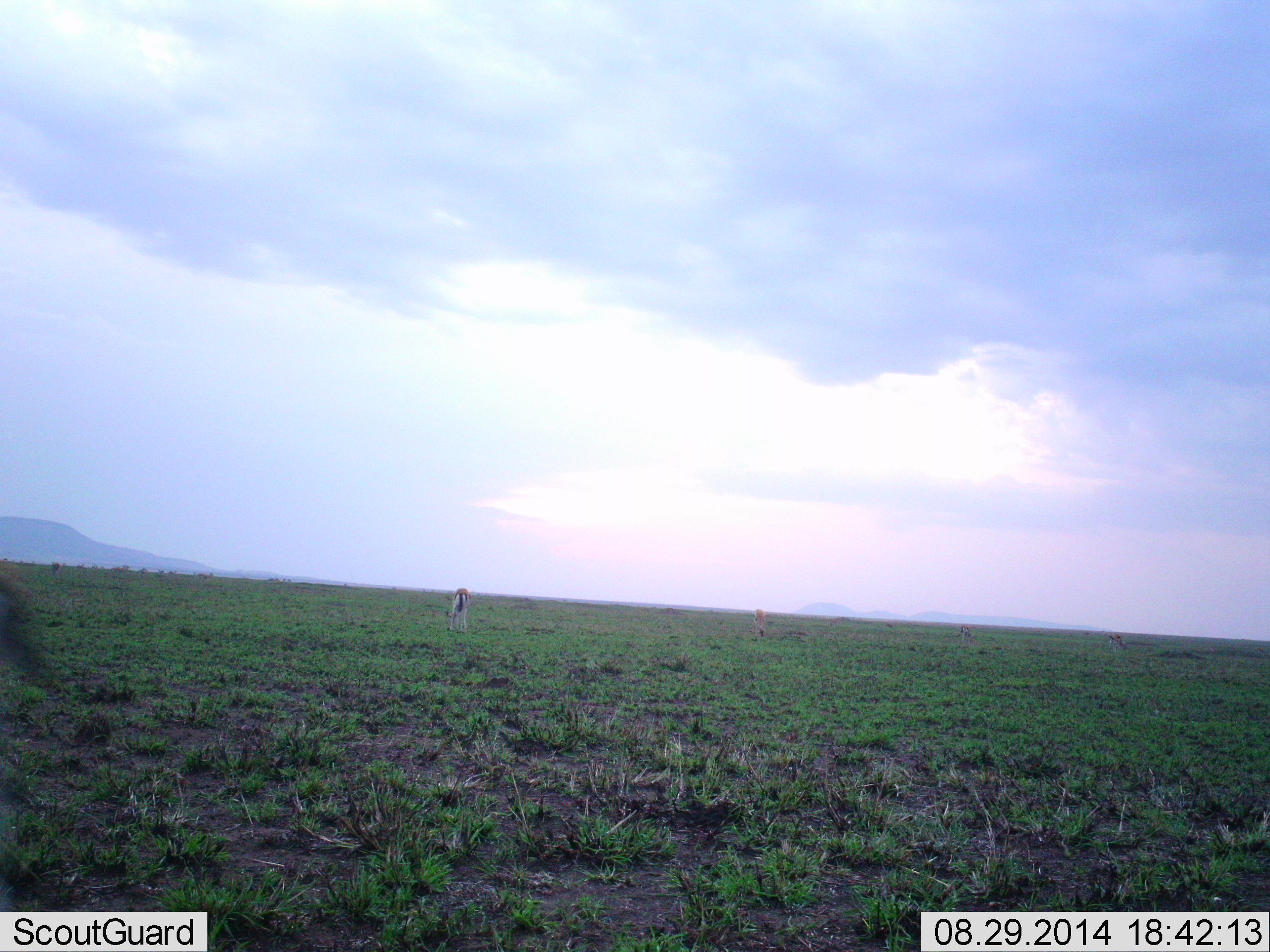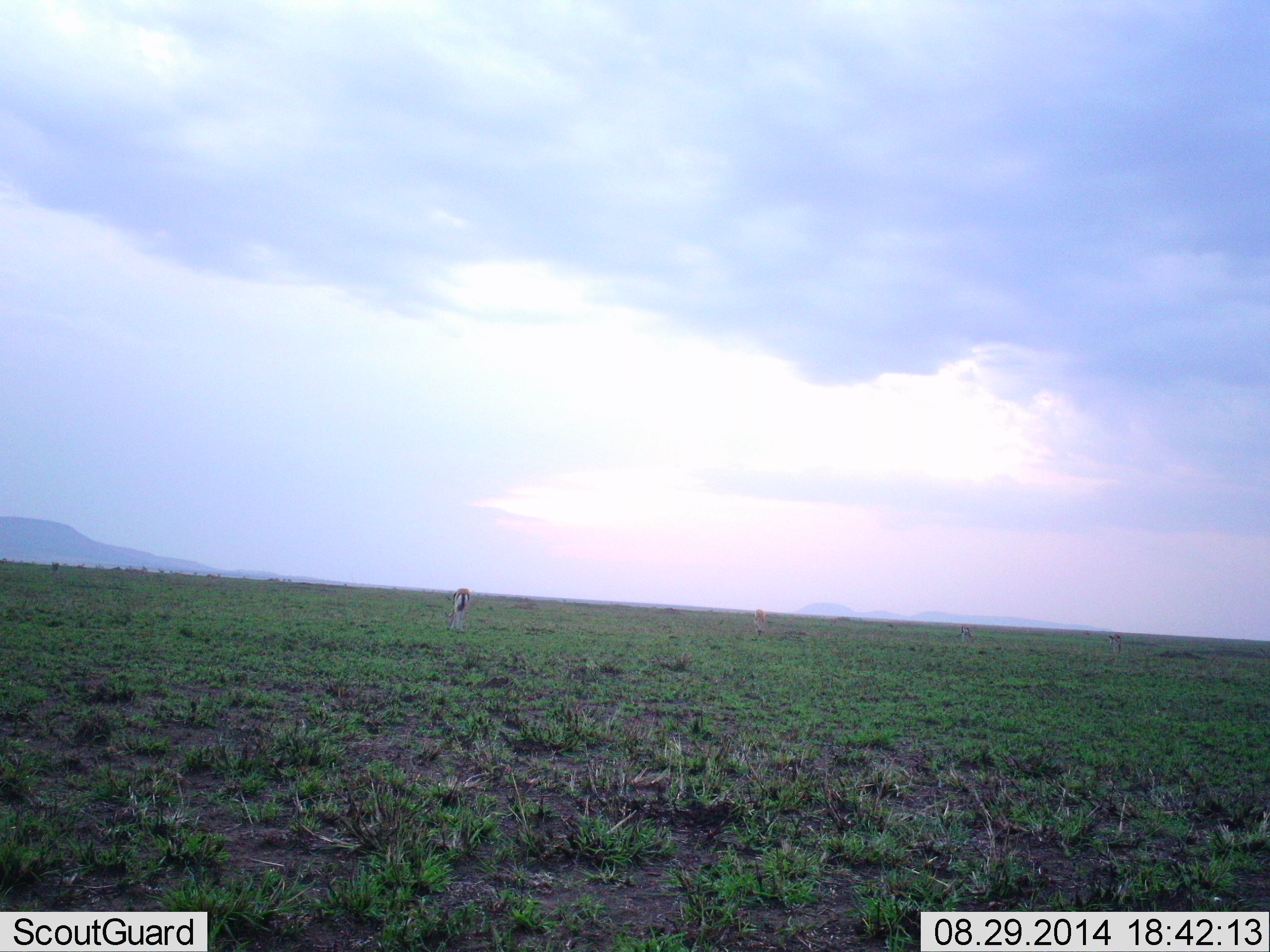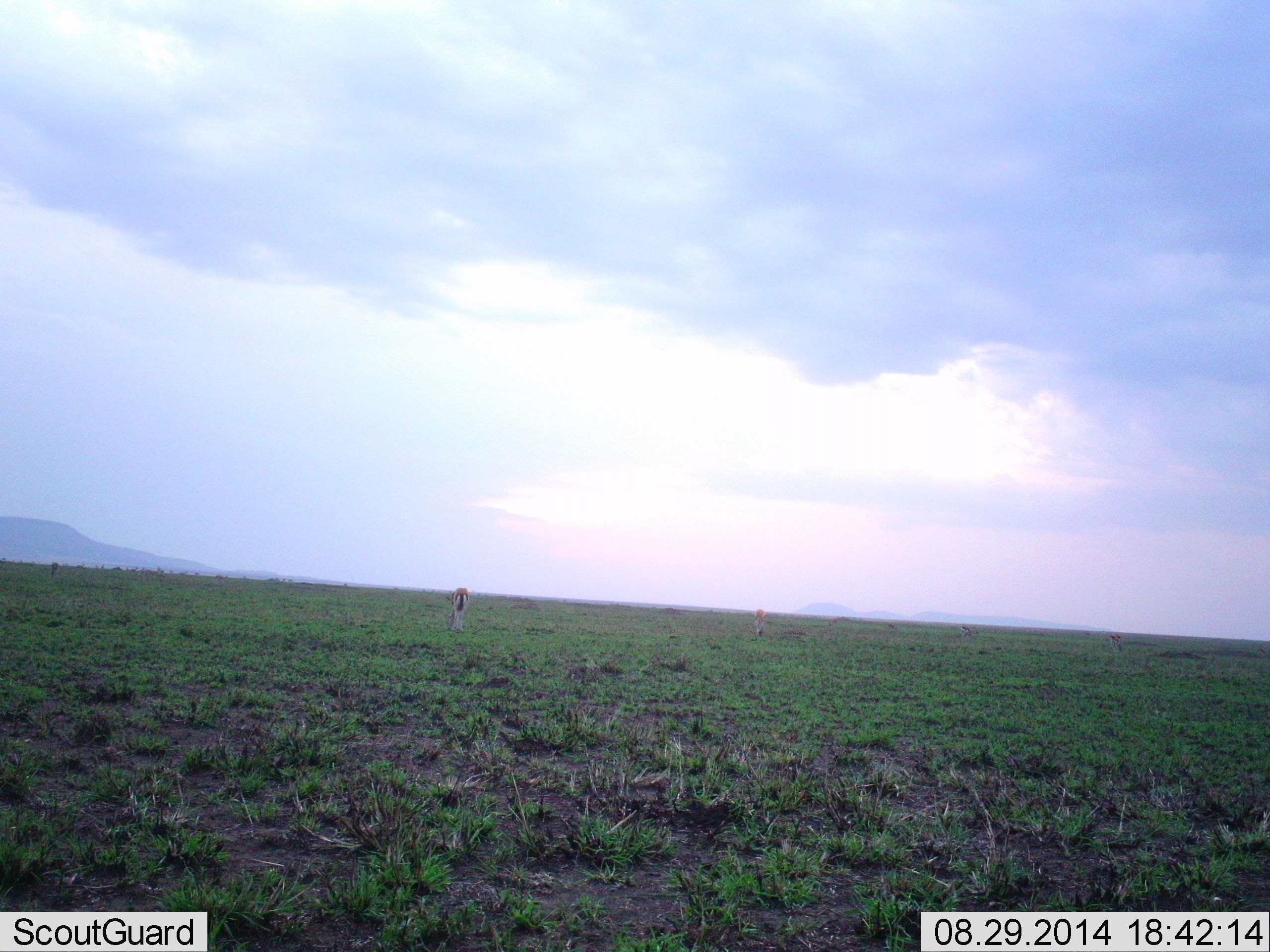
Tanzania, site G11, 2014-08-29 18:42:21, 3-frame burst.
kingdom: Animalia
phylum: Chordata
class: Mammalia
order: Artiodactyla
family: Bovidae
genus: Eudorcas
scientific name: Eudorcas thomsonii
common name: thomson's gazelle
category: gazellethomsons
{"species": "gazellethomsons (thomson's gazelle) (Eudorcas thomsonii)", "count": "2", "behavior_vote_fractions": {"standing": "45%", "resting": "0%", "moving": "0%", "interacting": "0%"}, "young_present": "0%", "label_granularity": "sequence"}